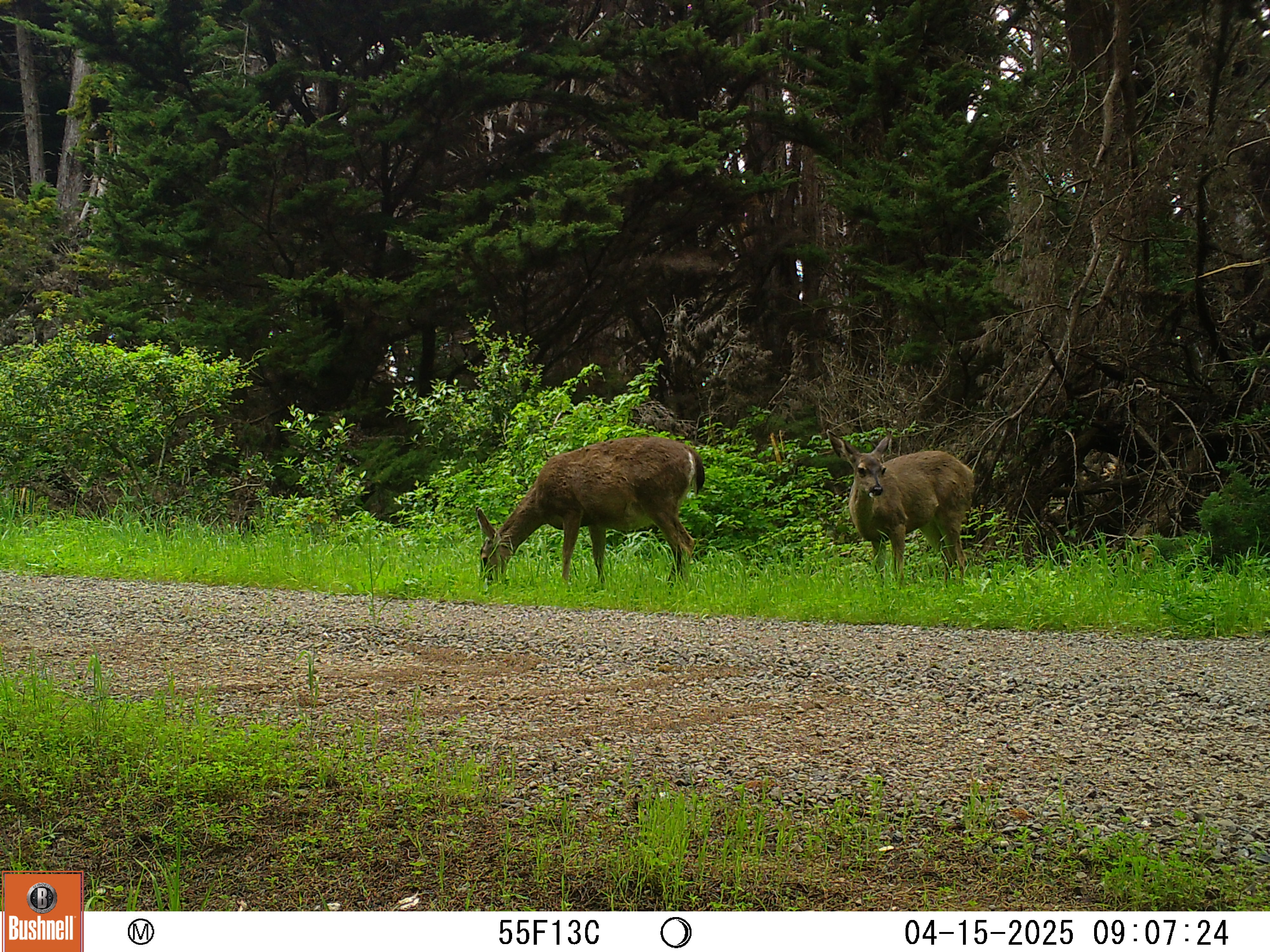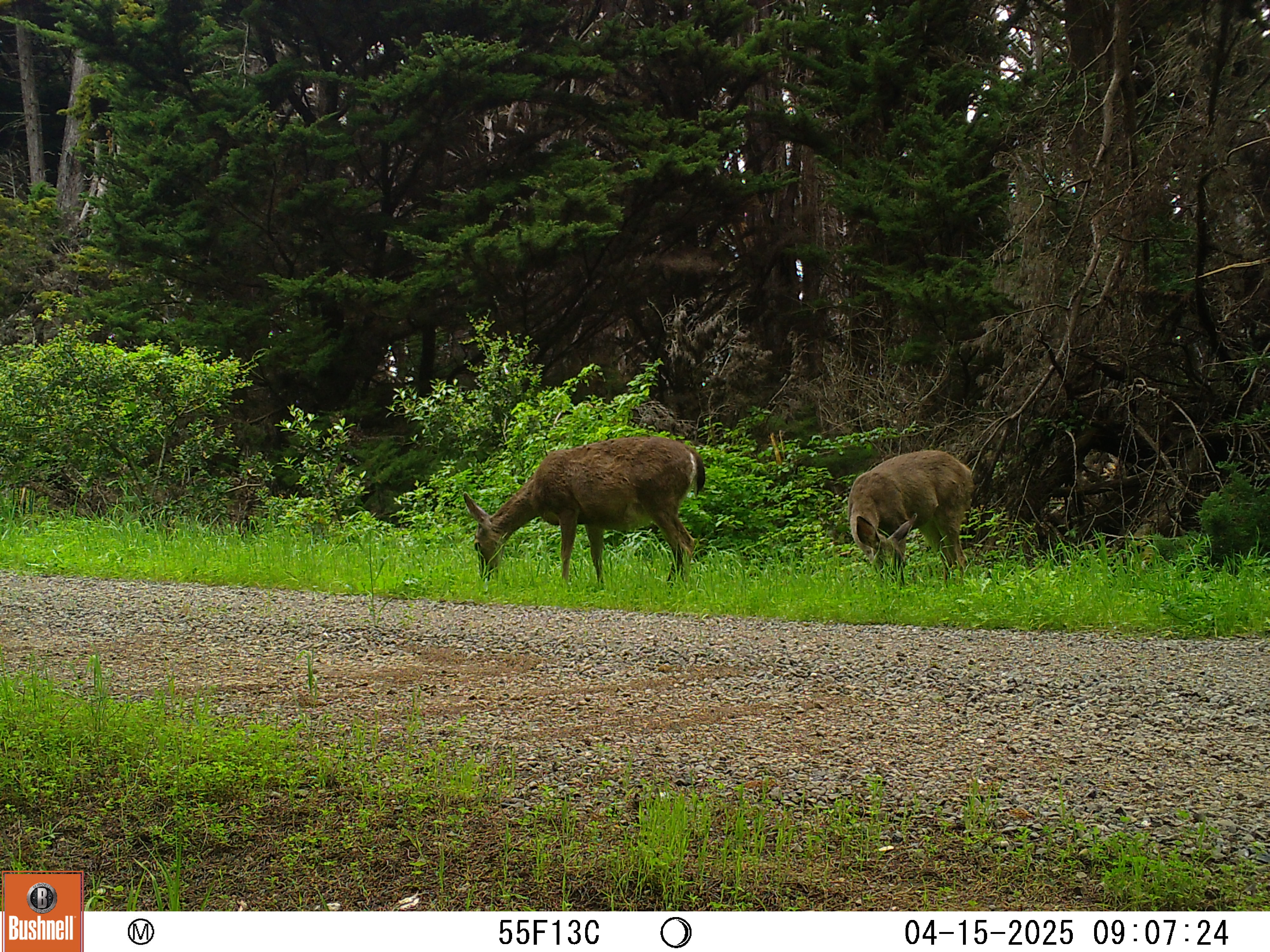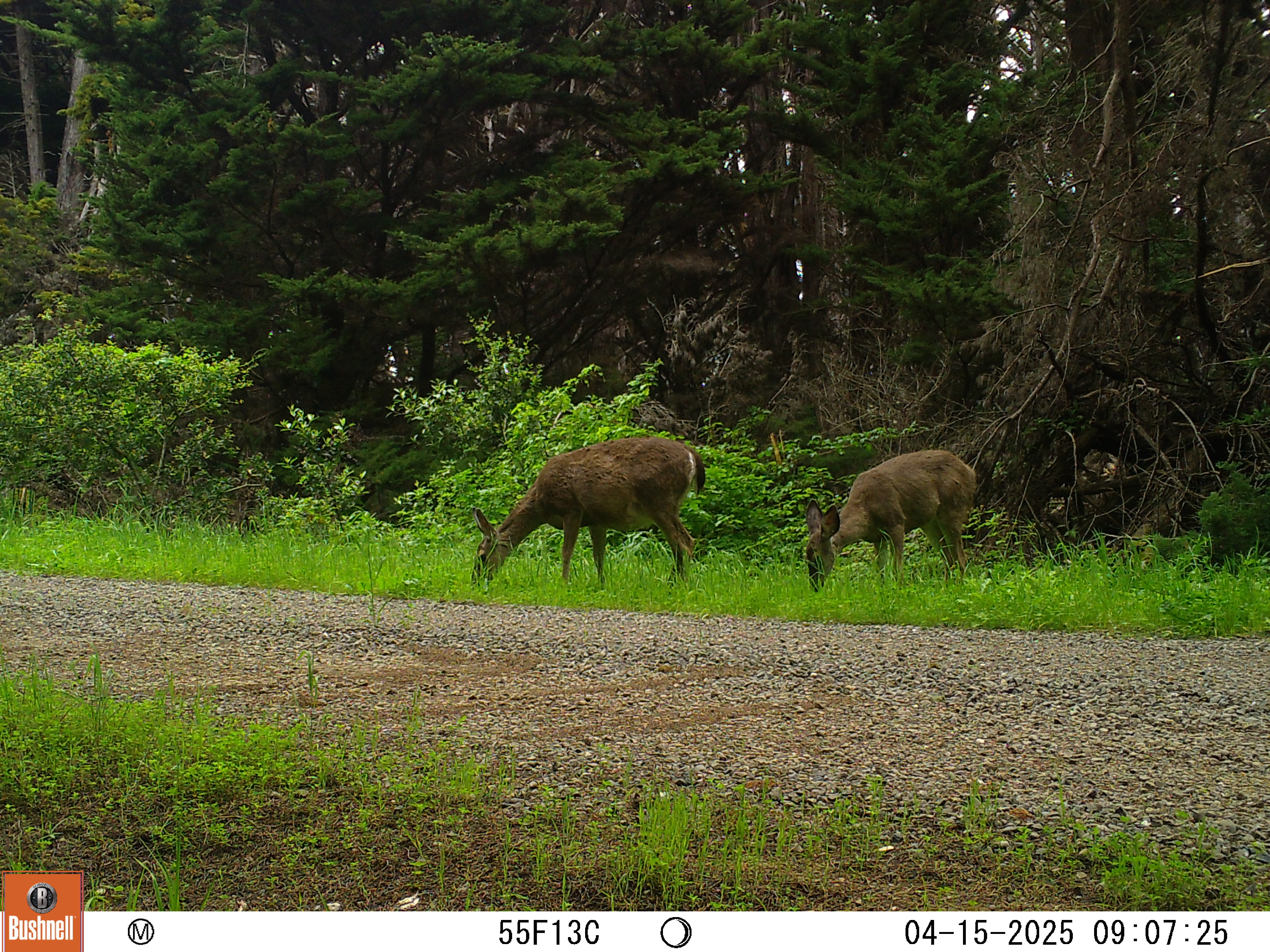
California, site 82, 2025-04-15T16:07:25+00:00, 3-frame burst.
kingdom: Animalia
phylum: Chordata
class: Mammalia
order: Artiodactyla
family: Cervidae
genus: Odocoileus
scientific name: Odocoileus hemionus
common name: mule deer